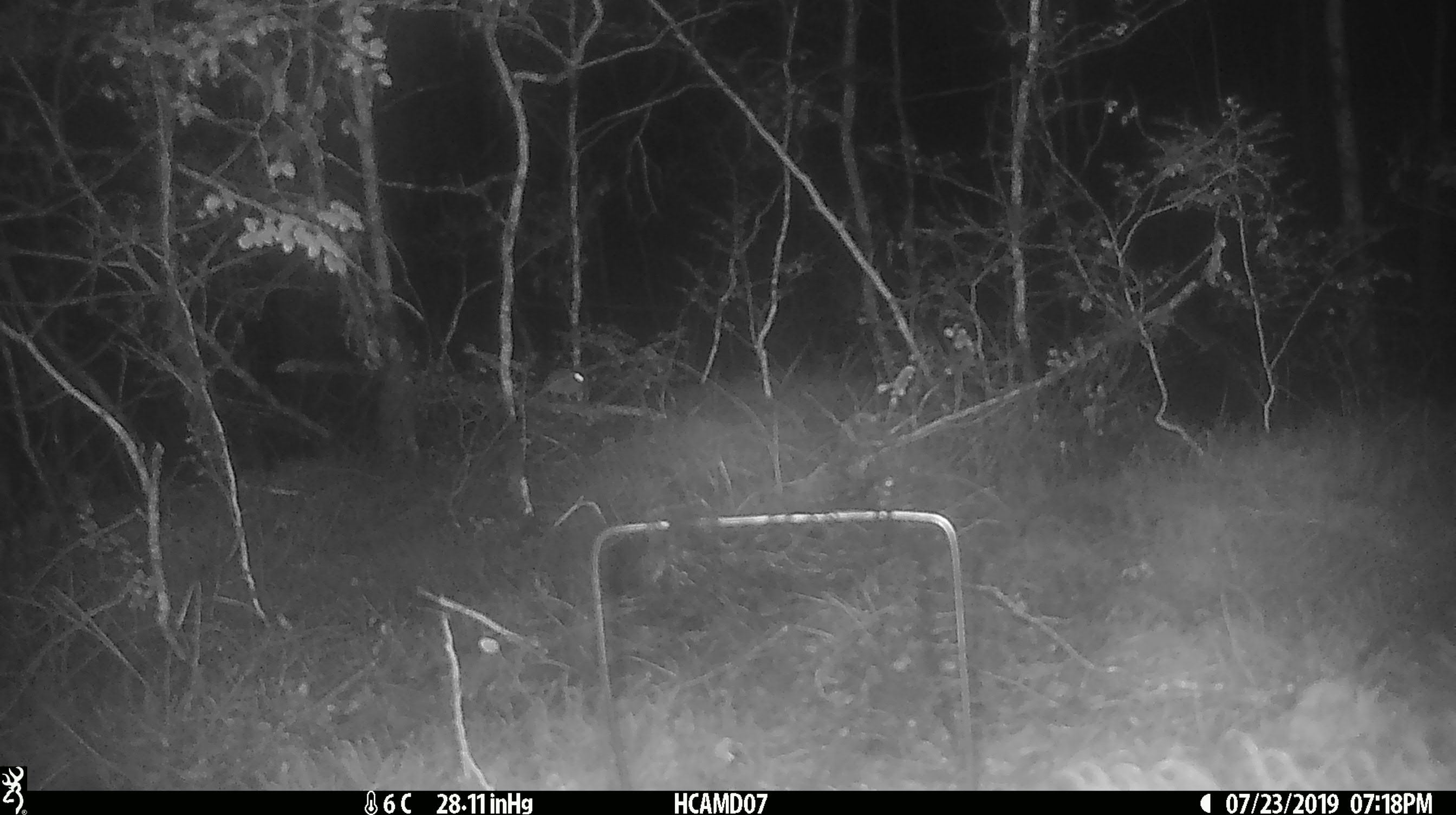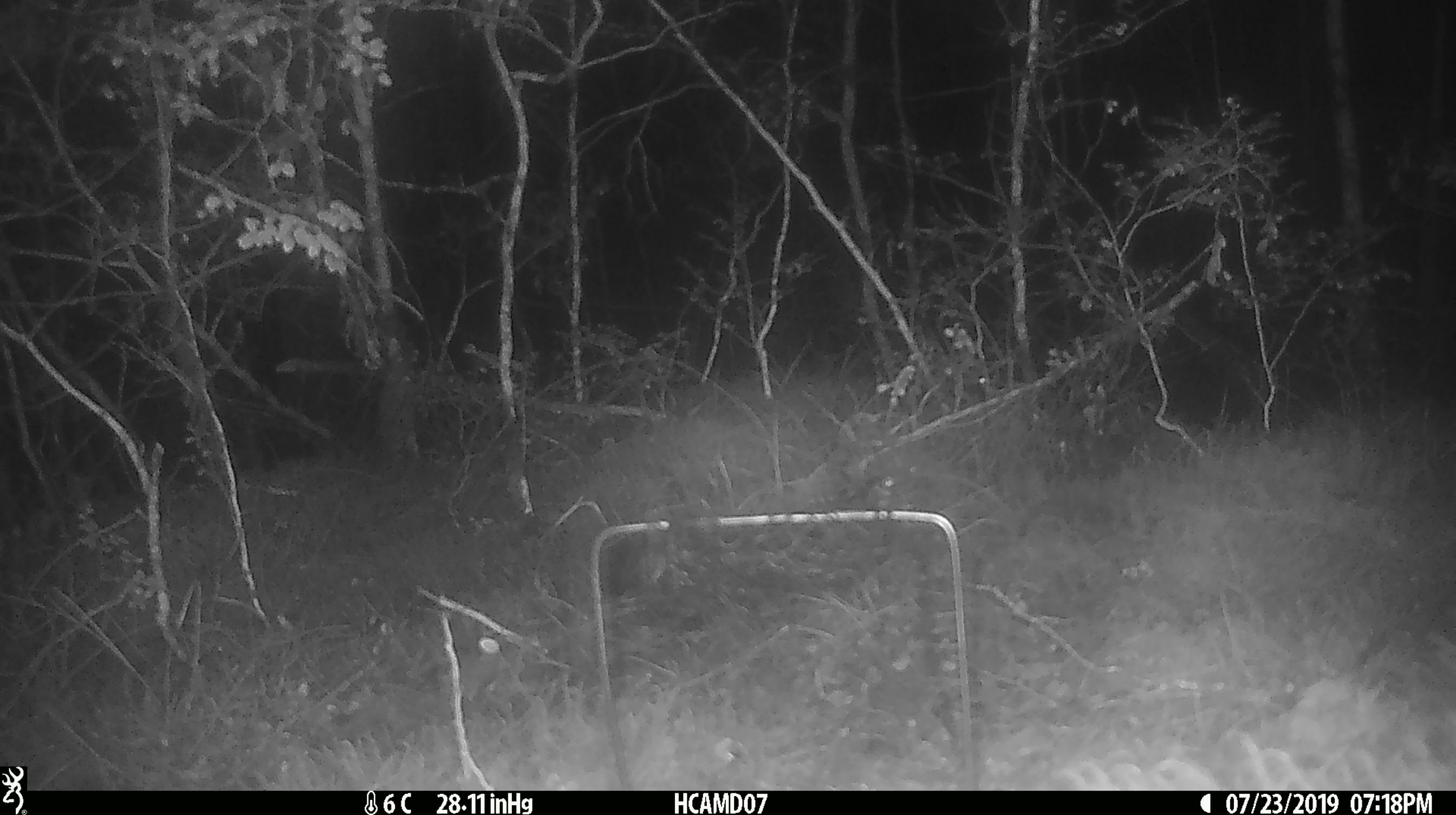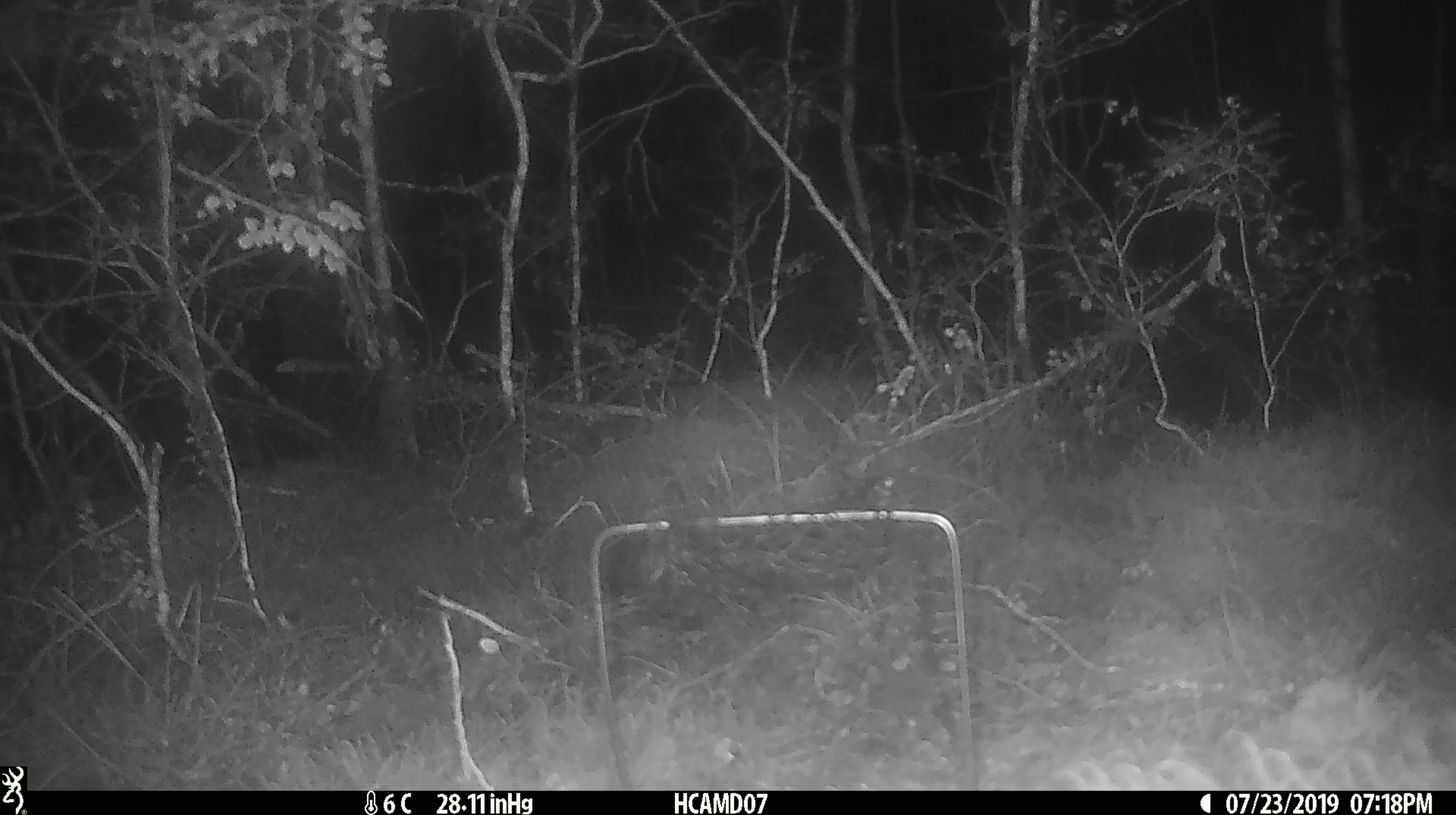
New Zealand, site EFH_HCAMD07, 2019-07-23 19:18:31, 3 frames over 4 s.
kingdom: Animalia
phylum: Chordata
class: Mammalia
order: Rodentia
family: Muridae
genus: Mus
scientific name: Mus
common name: mouse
Mouse (Mus).